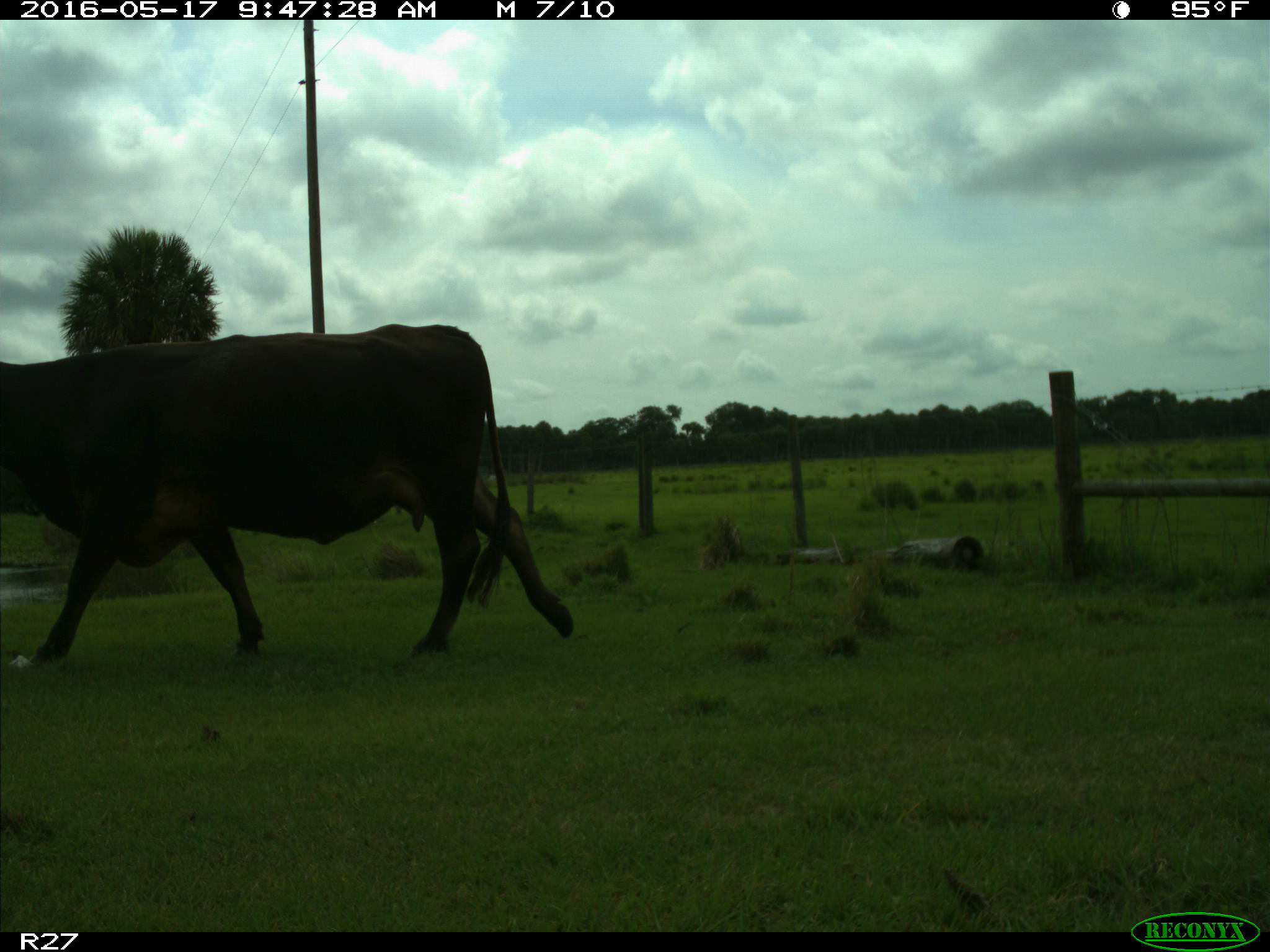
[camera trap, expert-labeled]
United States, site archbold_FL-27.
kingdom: Animalia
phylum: Chordata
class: Mammalia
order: Artiodactyla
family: Bovidae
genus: Bos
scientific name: Bos taurus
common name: domestic cow